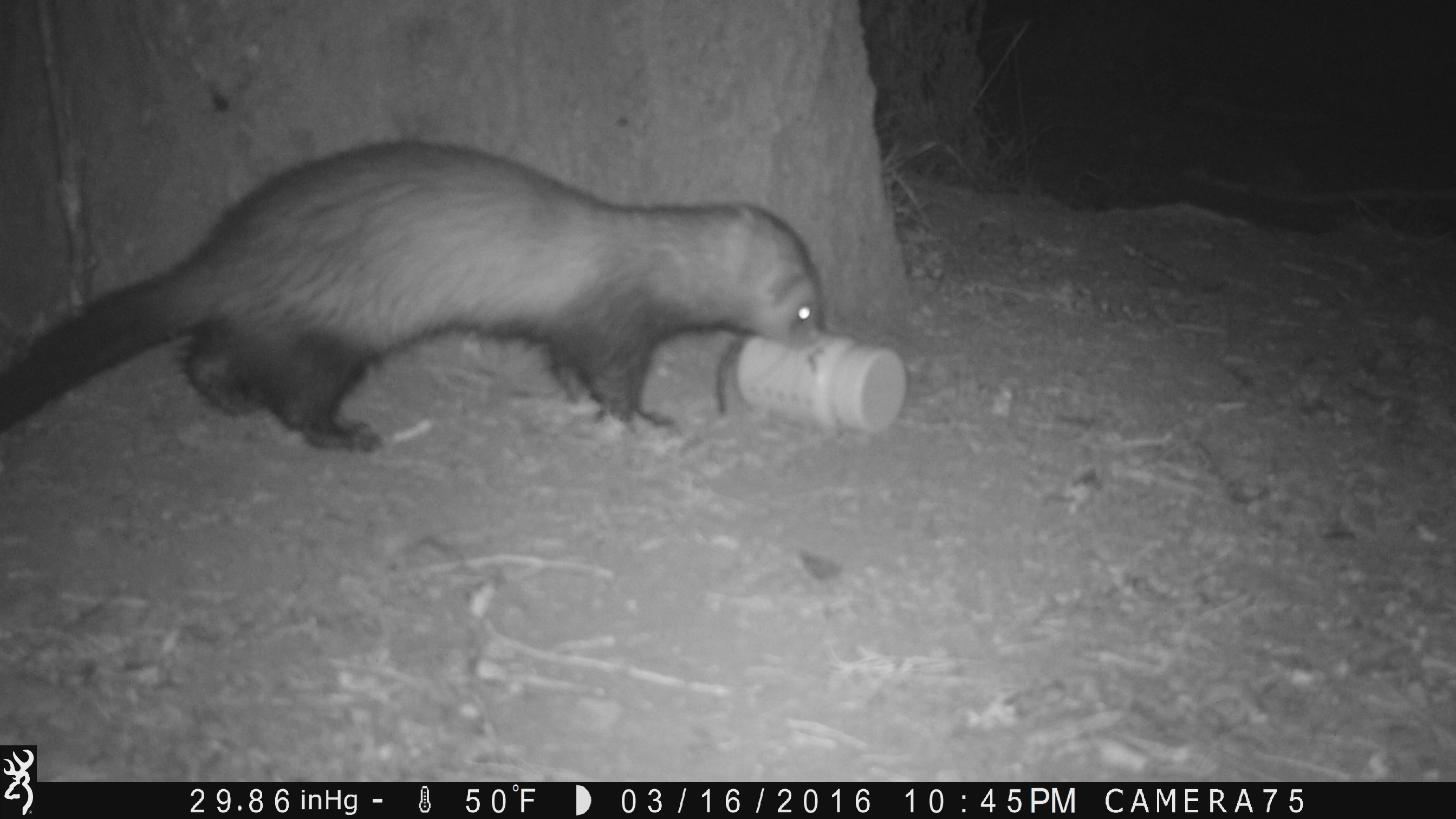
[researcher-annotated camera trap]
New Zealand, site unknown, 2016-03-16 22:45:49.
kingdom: Animalia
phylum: Chordata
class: Mammalia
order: Carnivora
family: Mustelidae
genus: Mustela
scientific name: Mustela furo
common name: ferret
Ferret (Mustela furo).